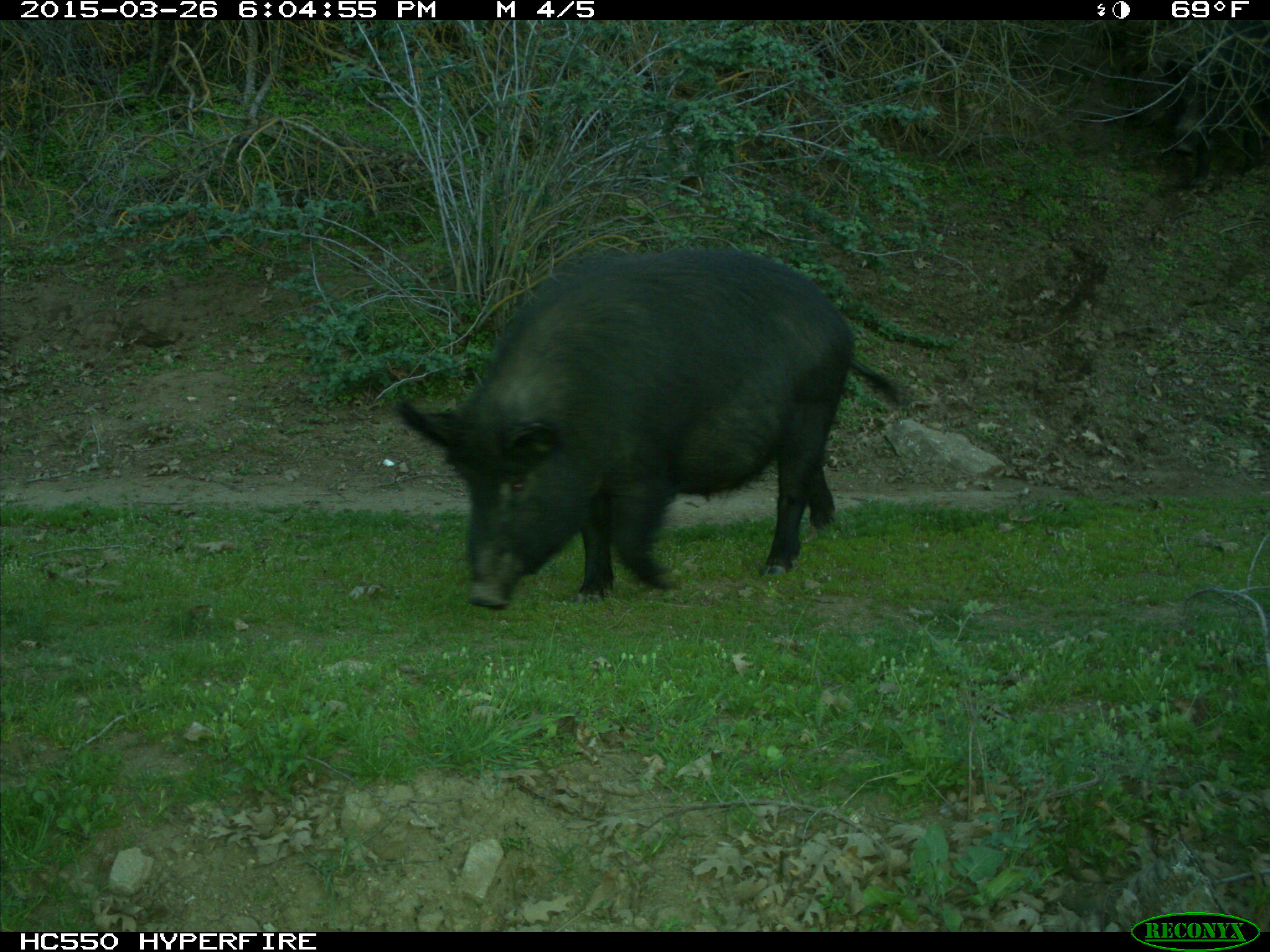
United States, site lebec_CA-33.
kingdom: Animalia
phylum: Chordata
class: Mammalia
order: Artiodactyla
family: Suidae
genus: Sus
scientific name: Sus scrofa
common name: wild boar